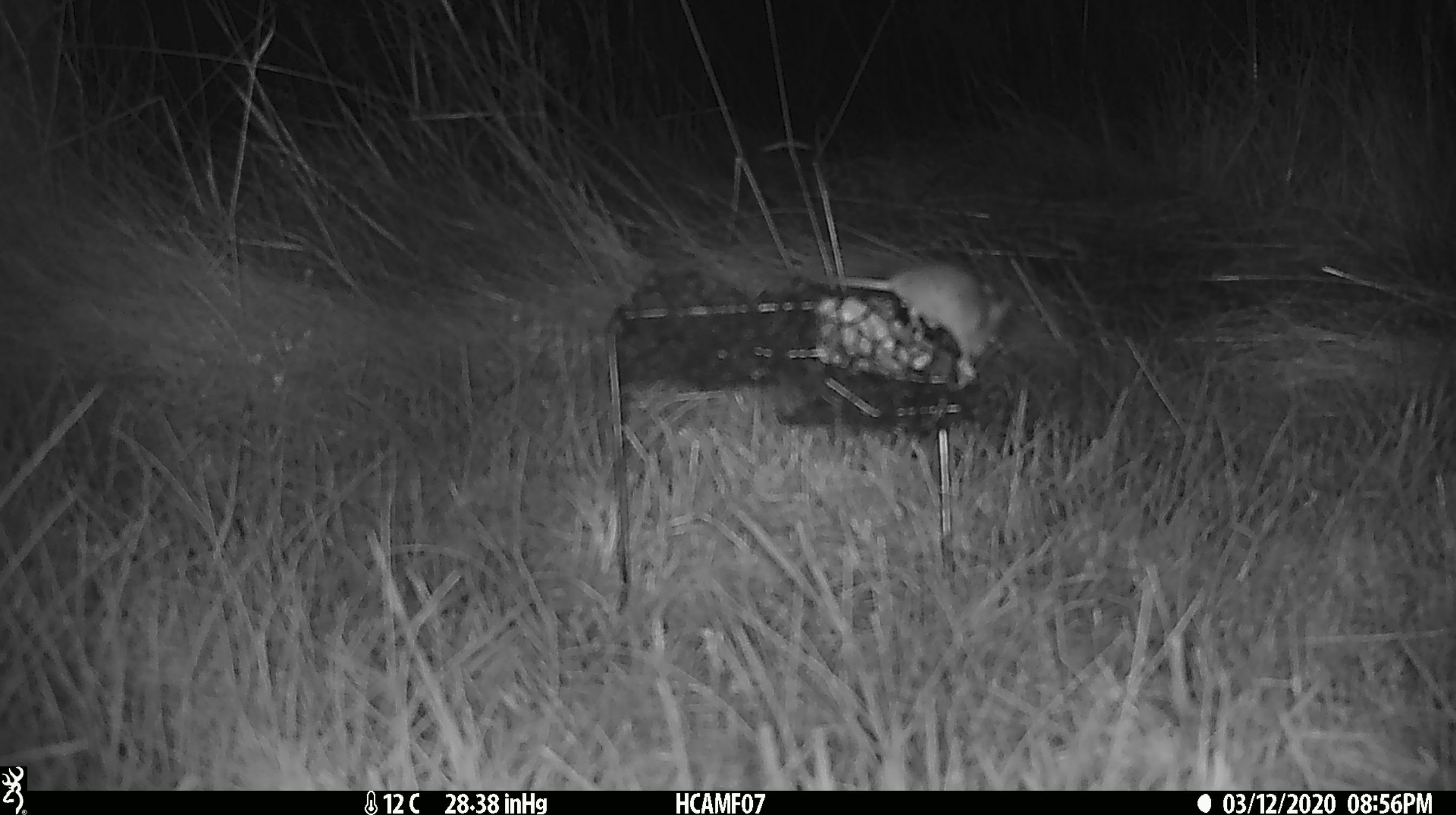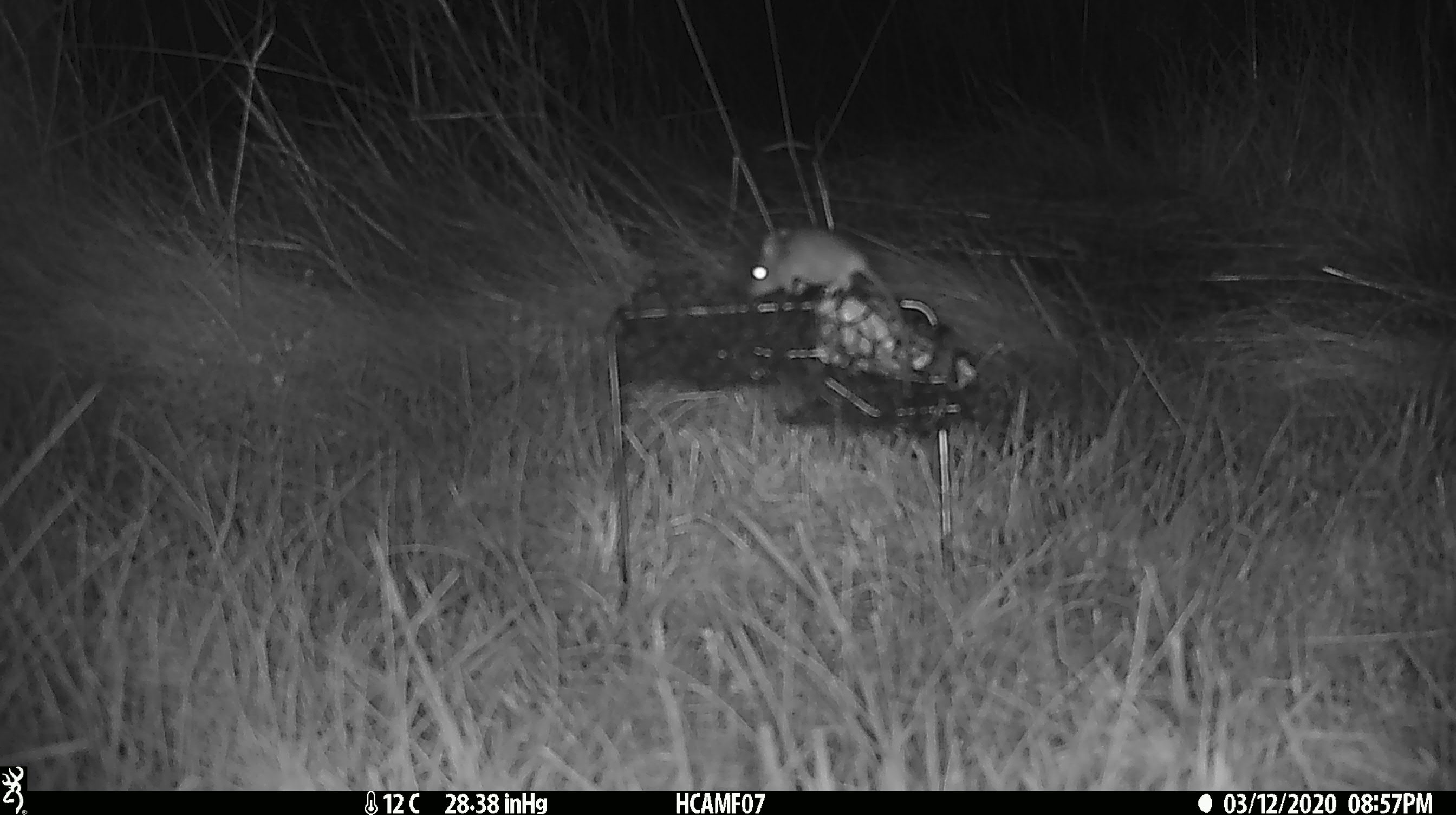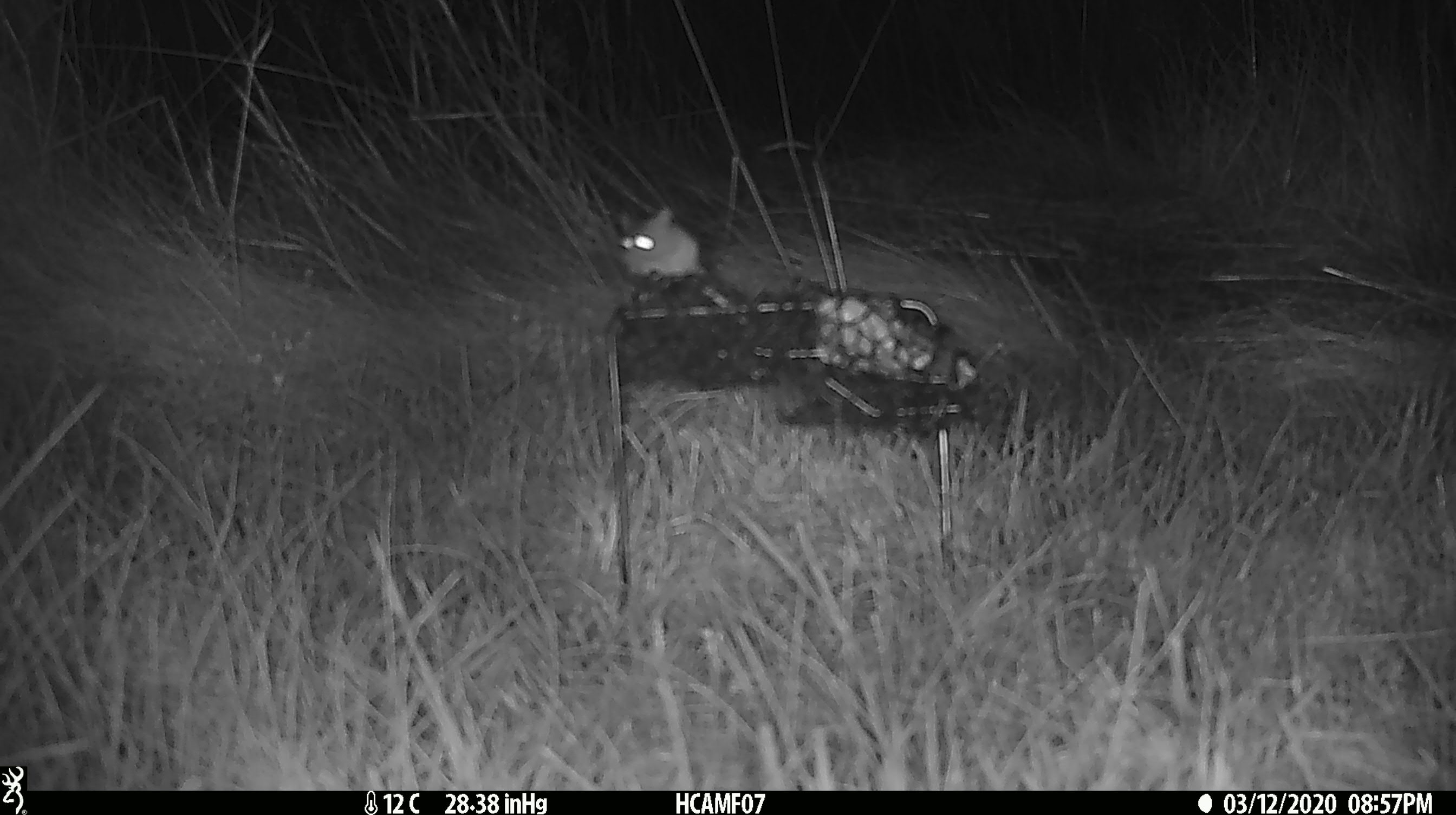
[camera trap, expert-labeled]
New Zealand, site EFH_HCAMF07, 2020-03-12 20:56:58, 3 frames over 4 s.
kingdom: Animalia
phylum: Chordata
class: Mammalia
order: Rodentia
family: Muridae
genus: Mus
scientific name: Mus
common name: mouse